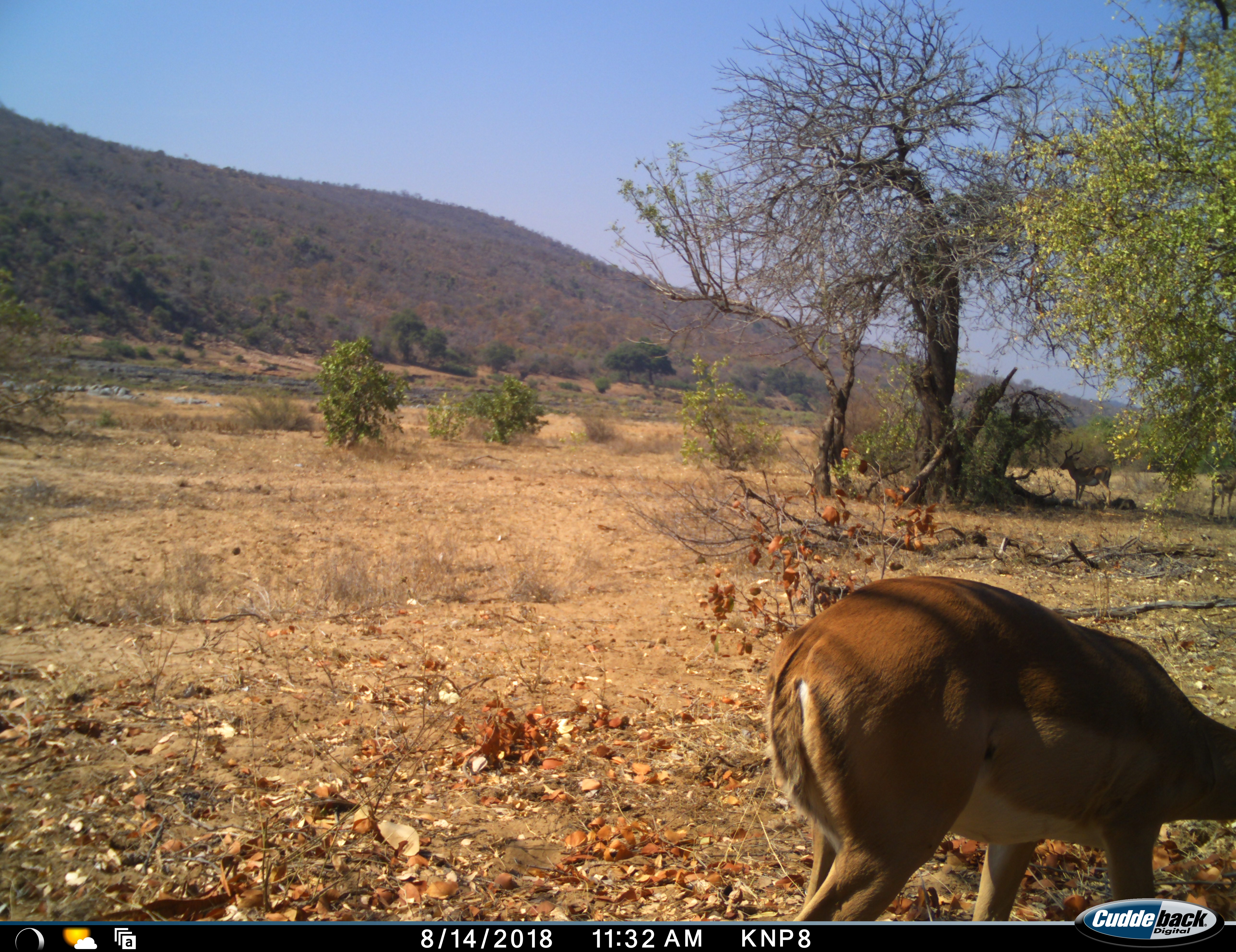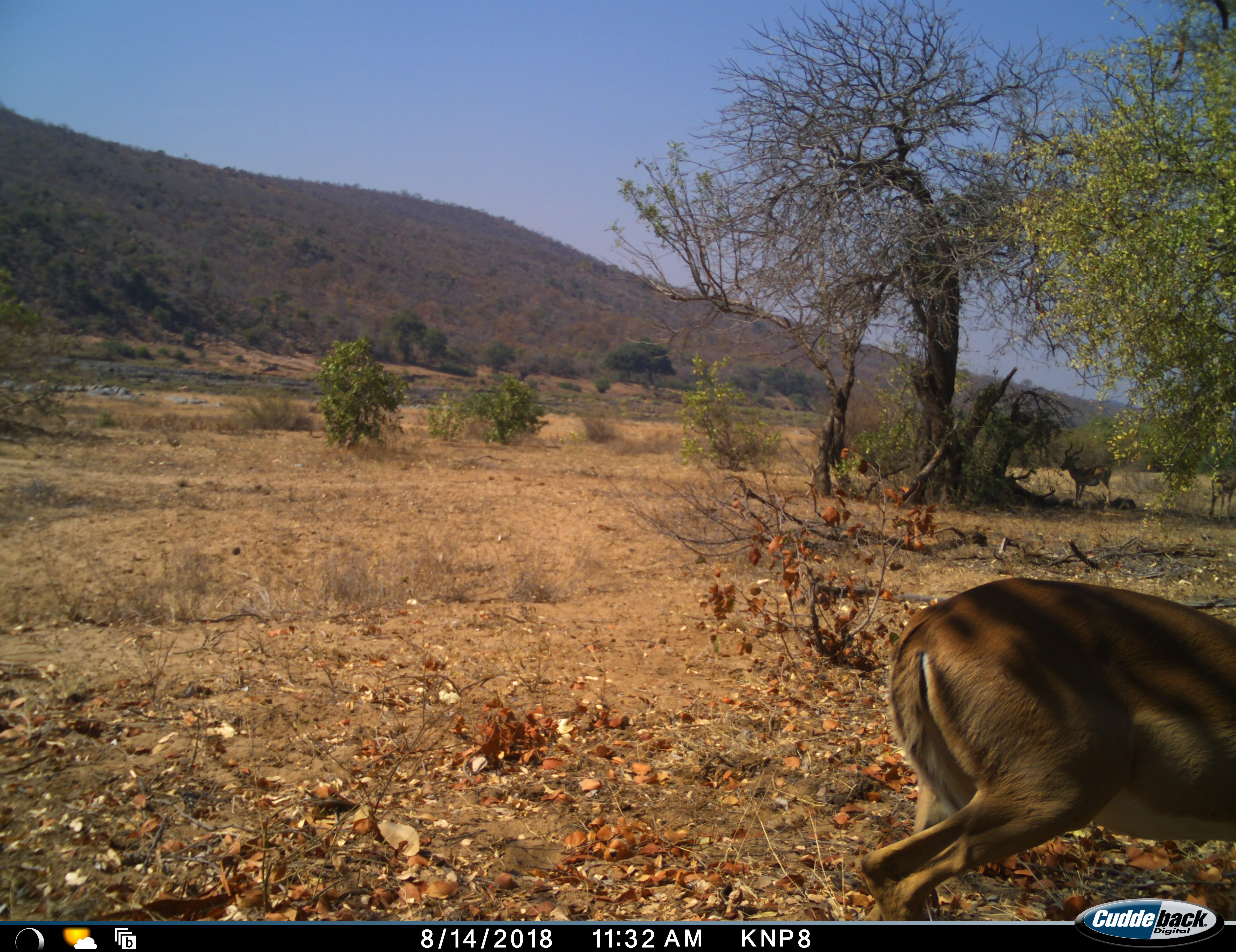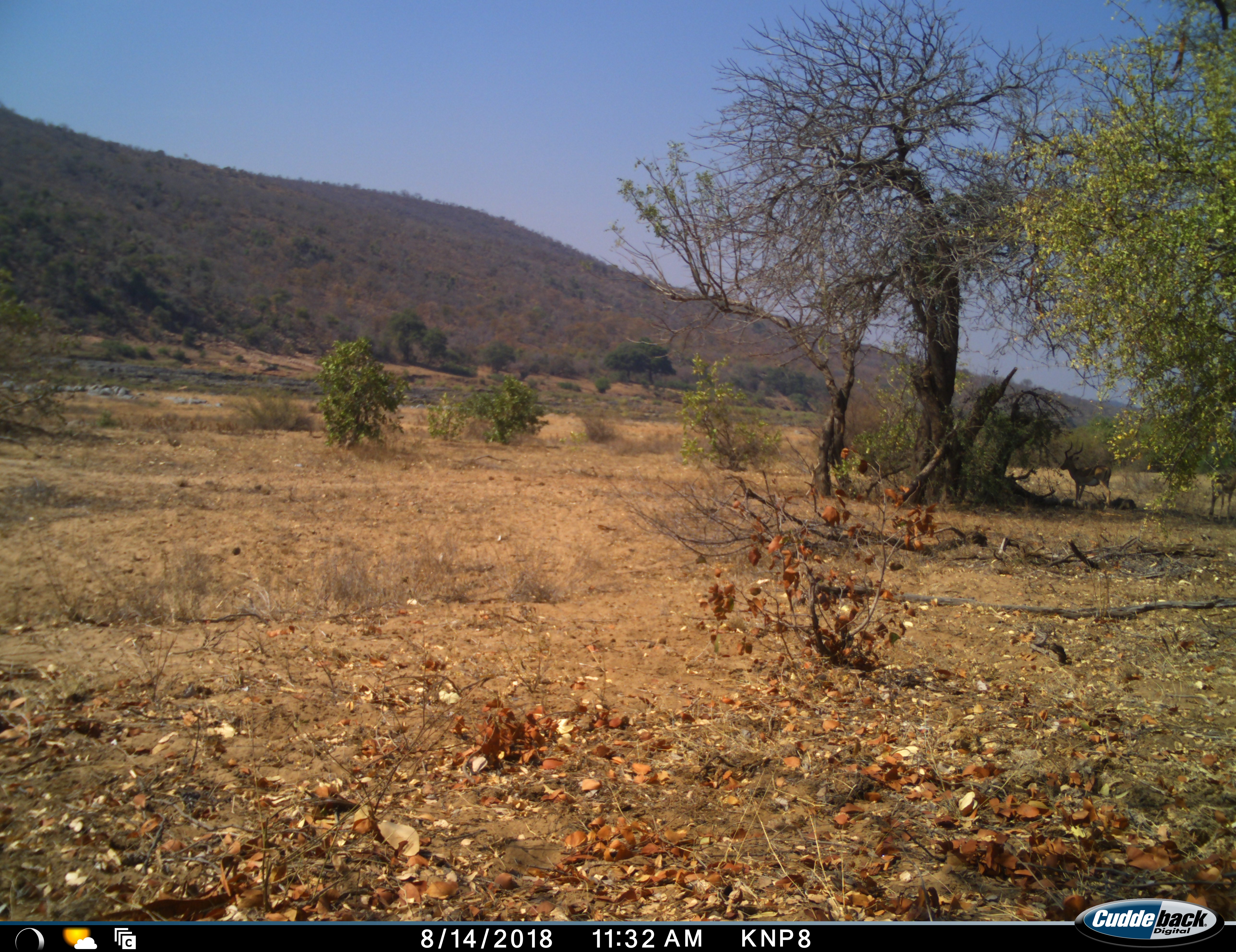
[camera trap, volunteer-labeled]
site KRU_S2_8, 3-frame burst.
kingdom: Animalia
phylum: Chordata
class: Mammalia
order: Artiodactyla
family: Bovidae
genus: Aepyceros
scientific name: Aepyceros melampus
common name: impala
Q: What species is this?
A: Impala (Aepyceros melampus).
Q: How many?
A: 2.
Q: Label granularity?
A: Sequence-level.